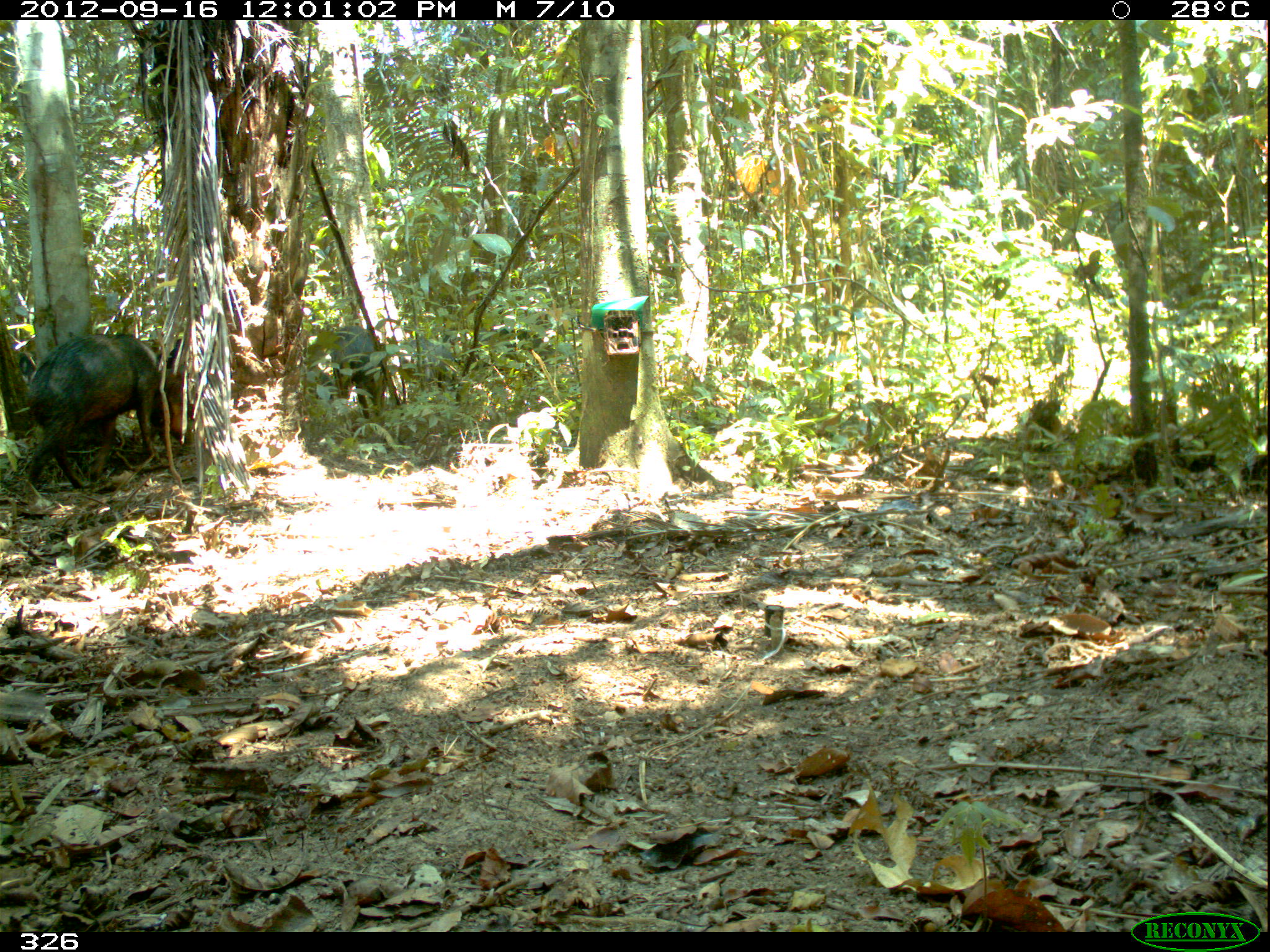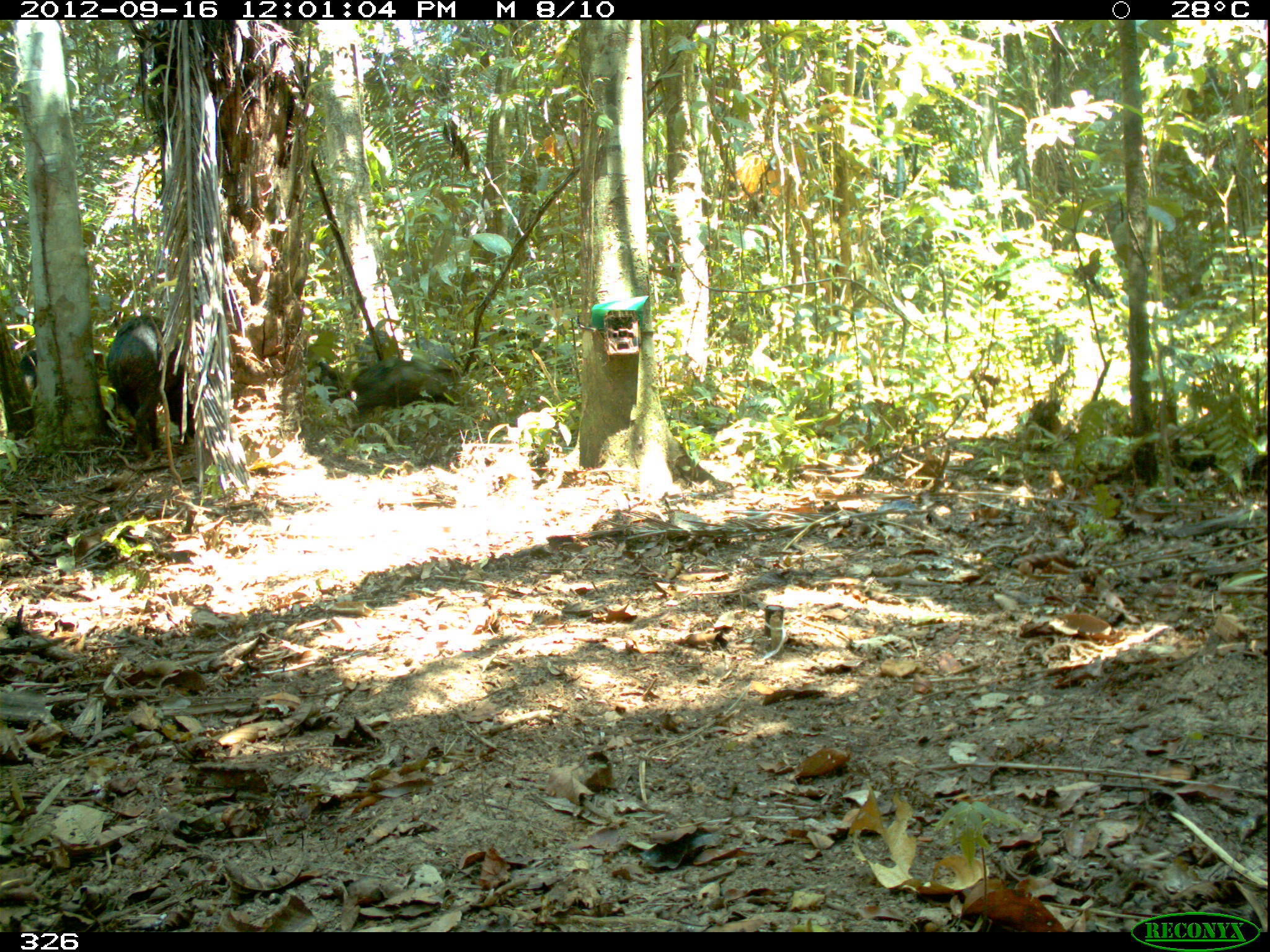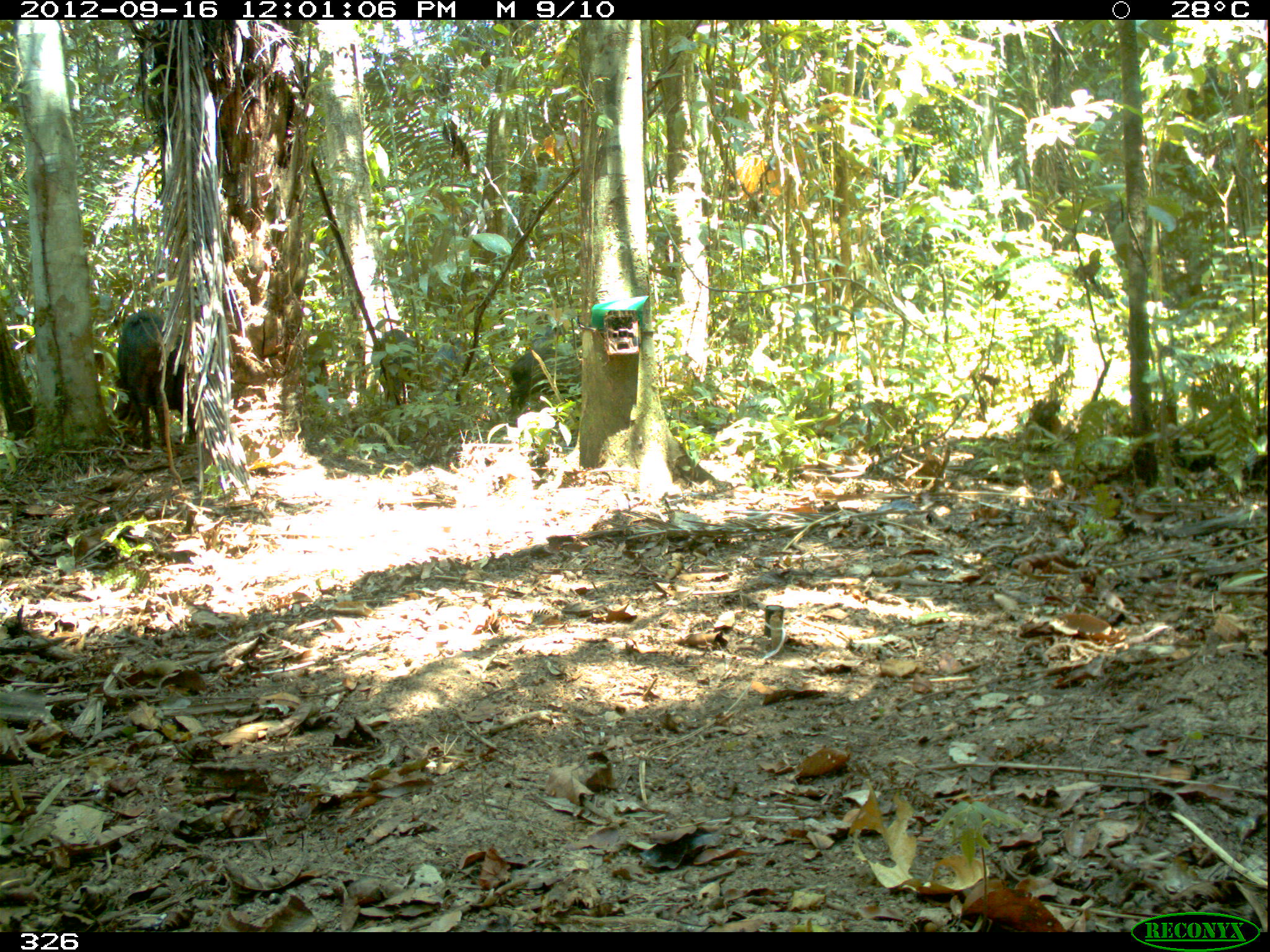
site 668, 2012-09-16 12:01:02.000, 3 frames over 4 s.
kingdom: Animalia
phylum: Chordata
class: Mammalia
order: Artiodactyla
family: Tayassuidae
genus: Tayassu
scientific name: Tayassu pecari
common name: white-lipped peccary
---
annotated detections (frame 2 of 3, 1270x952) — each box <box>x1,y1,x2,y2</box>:
tayassu pecari: <box>106,314,190,461</box>; <box>344,361,454,413</box>; <box>477,328,574,379</box>; <box>302,359,346,412</box>; <box>406,336,461,371</box>; <box>357,329,397,366</box>